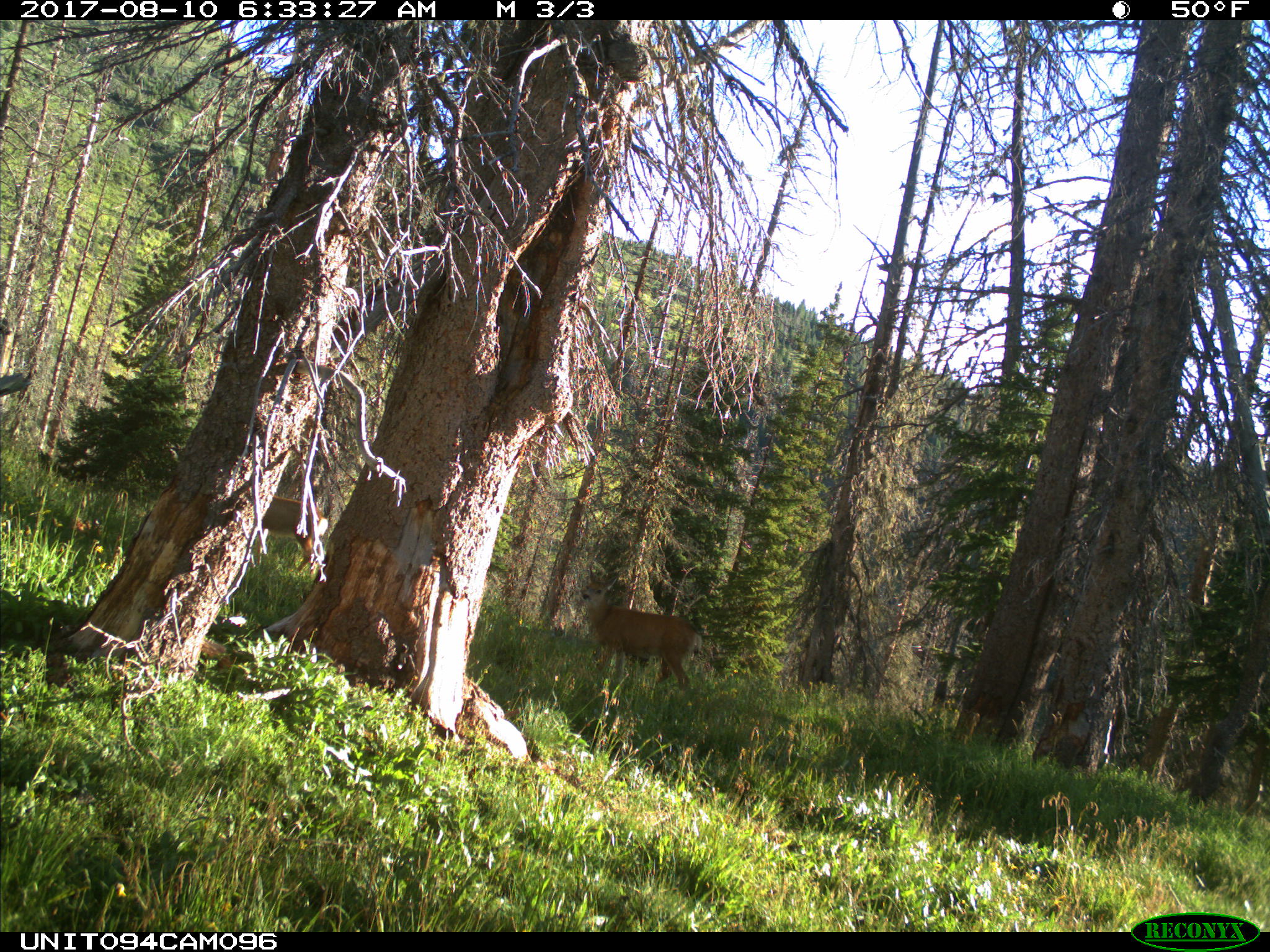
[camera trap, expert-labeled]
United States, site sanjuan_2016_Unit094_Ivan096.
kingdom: Animalia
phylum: Chordata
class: Mammalia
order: Artiodactyla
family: Cervidae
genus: Odocoileus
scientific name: Odocoileus hemionus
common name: mule deer